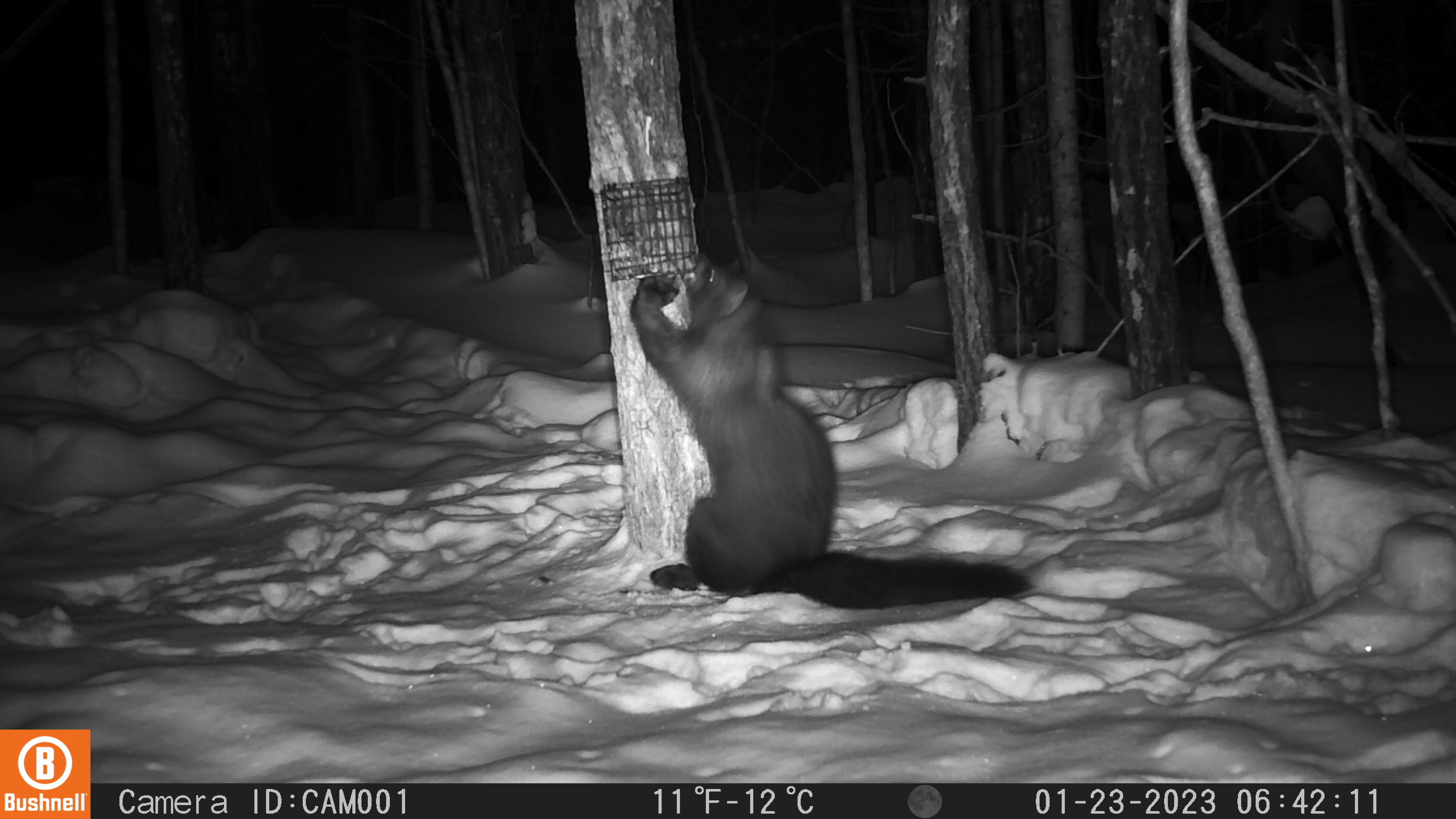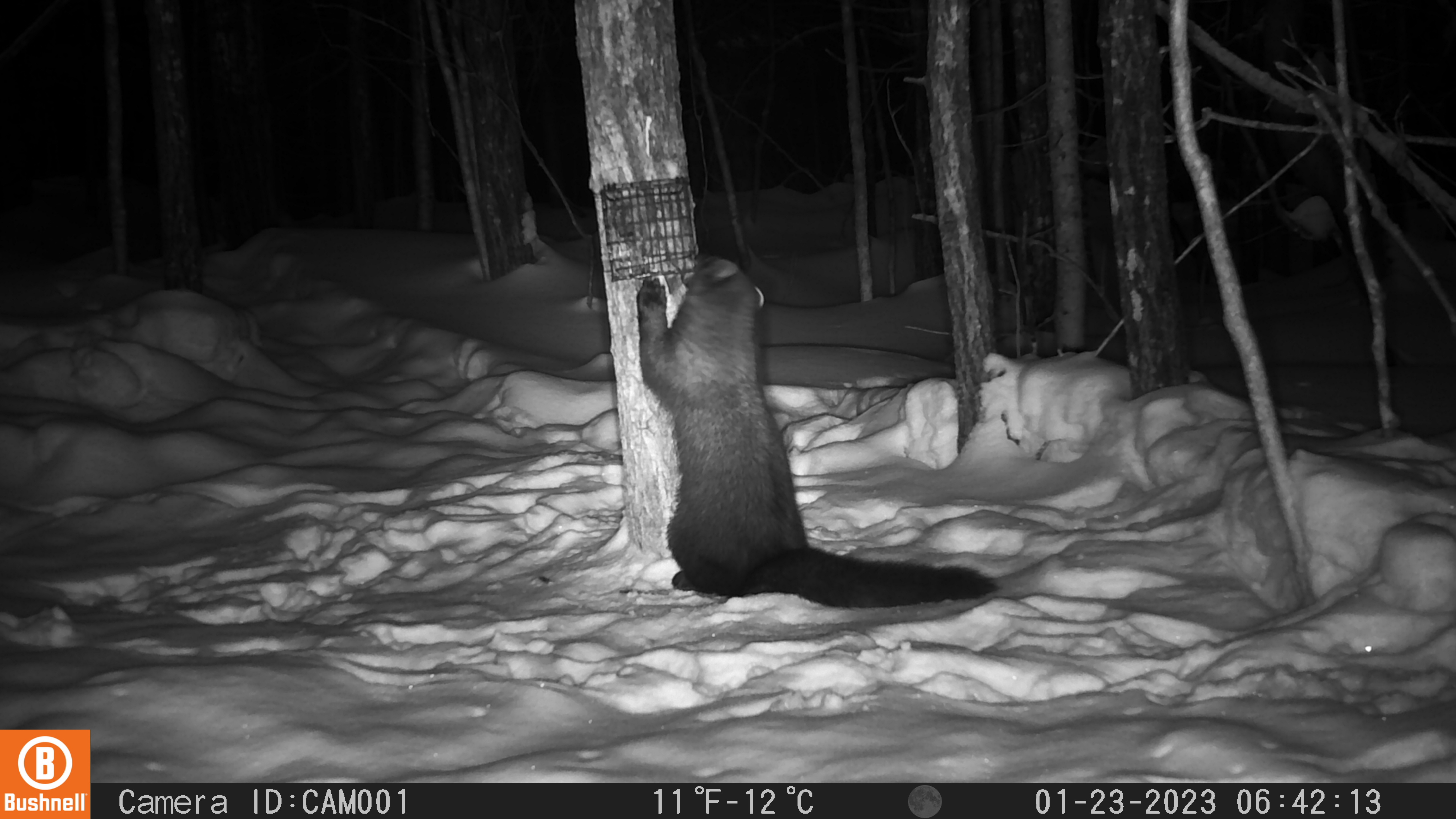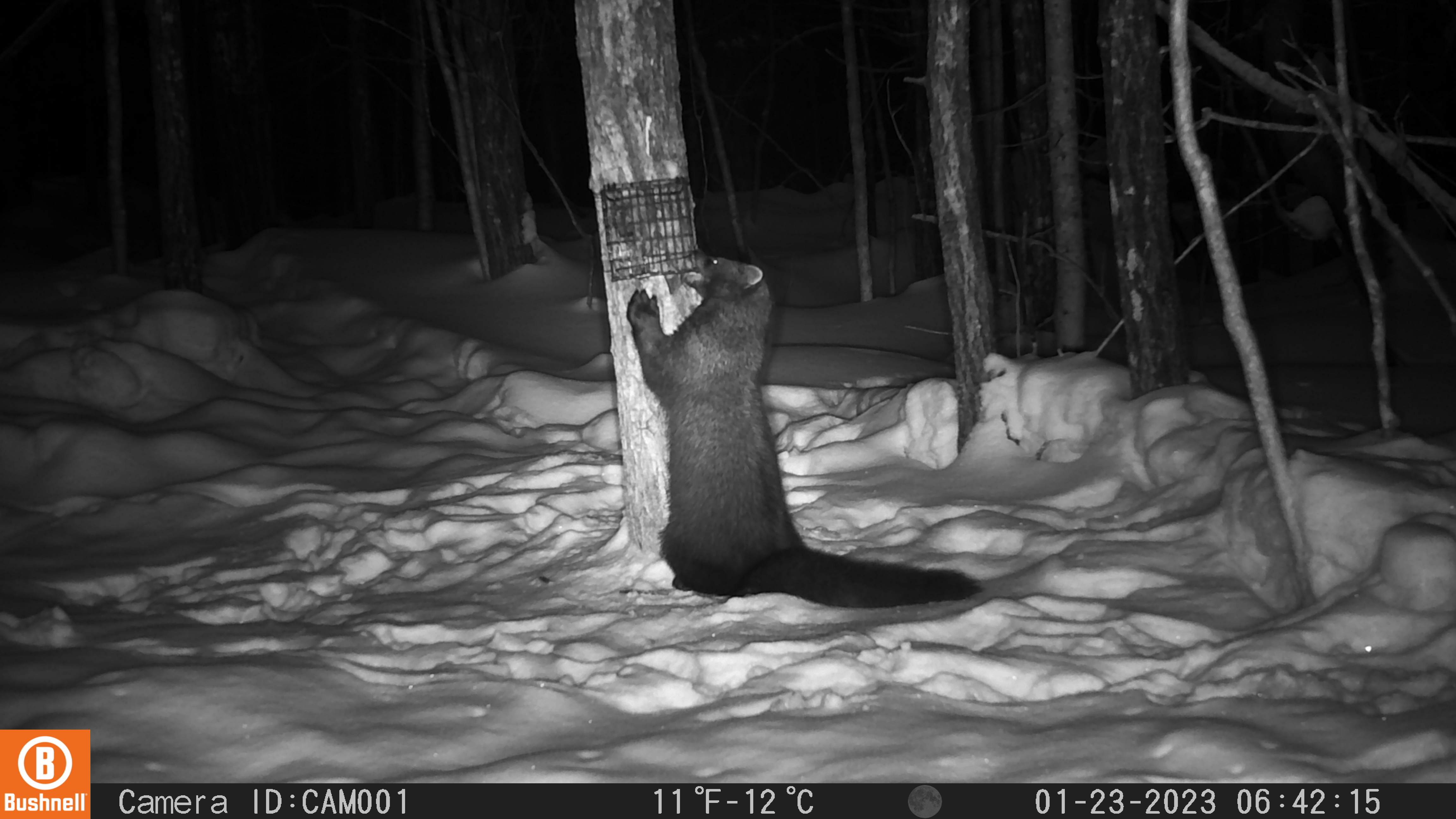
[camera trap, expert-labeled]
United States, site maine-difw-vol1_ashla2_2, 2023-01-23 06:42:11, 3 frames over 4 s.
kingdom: Animalia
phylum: Chordata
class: Mammalia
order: Carnivora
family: Mustelidae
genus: Pekania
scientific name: Pekania pennanti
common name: fisher